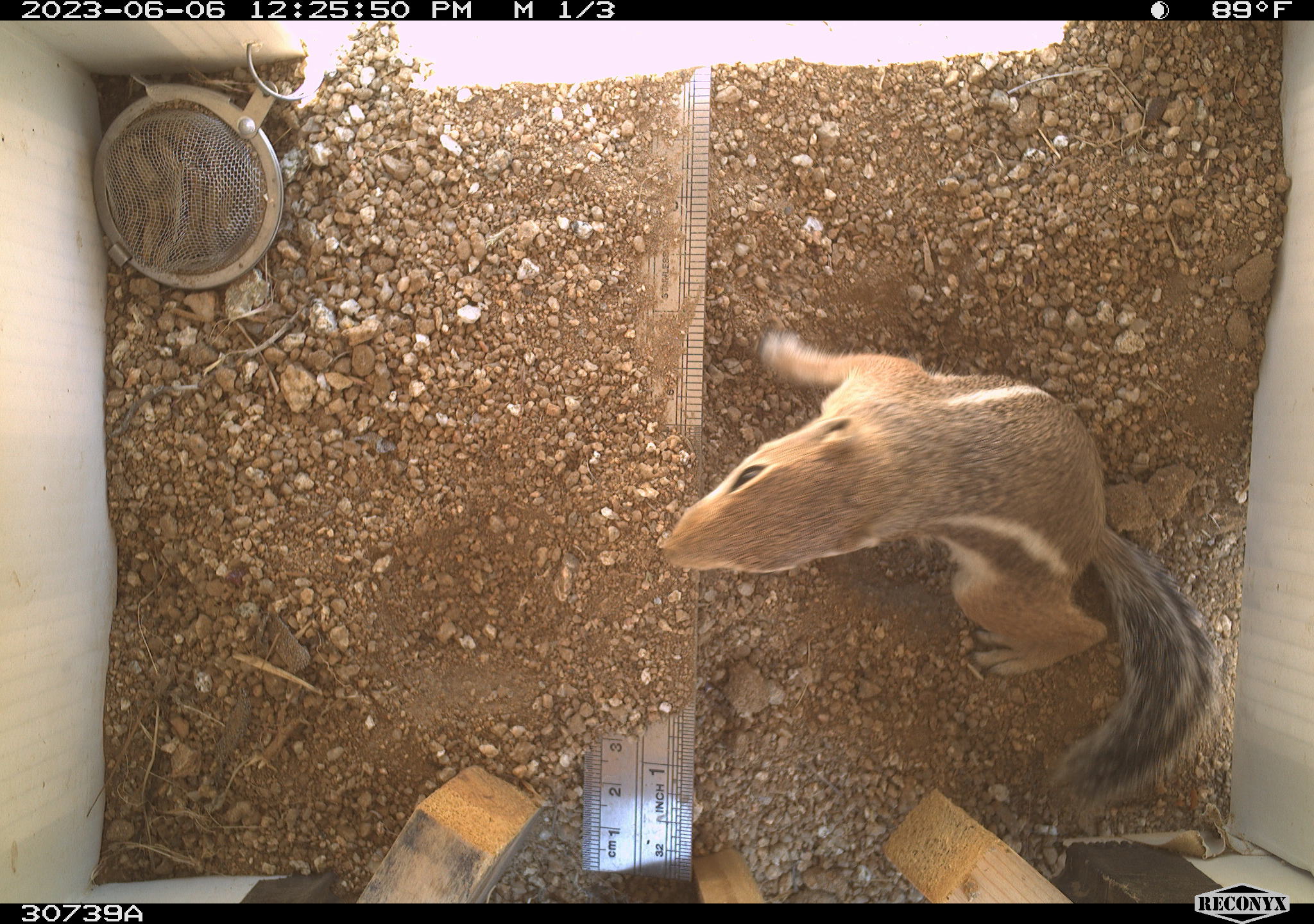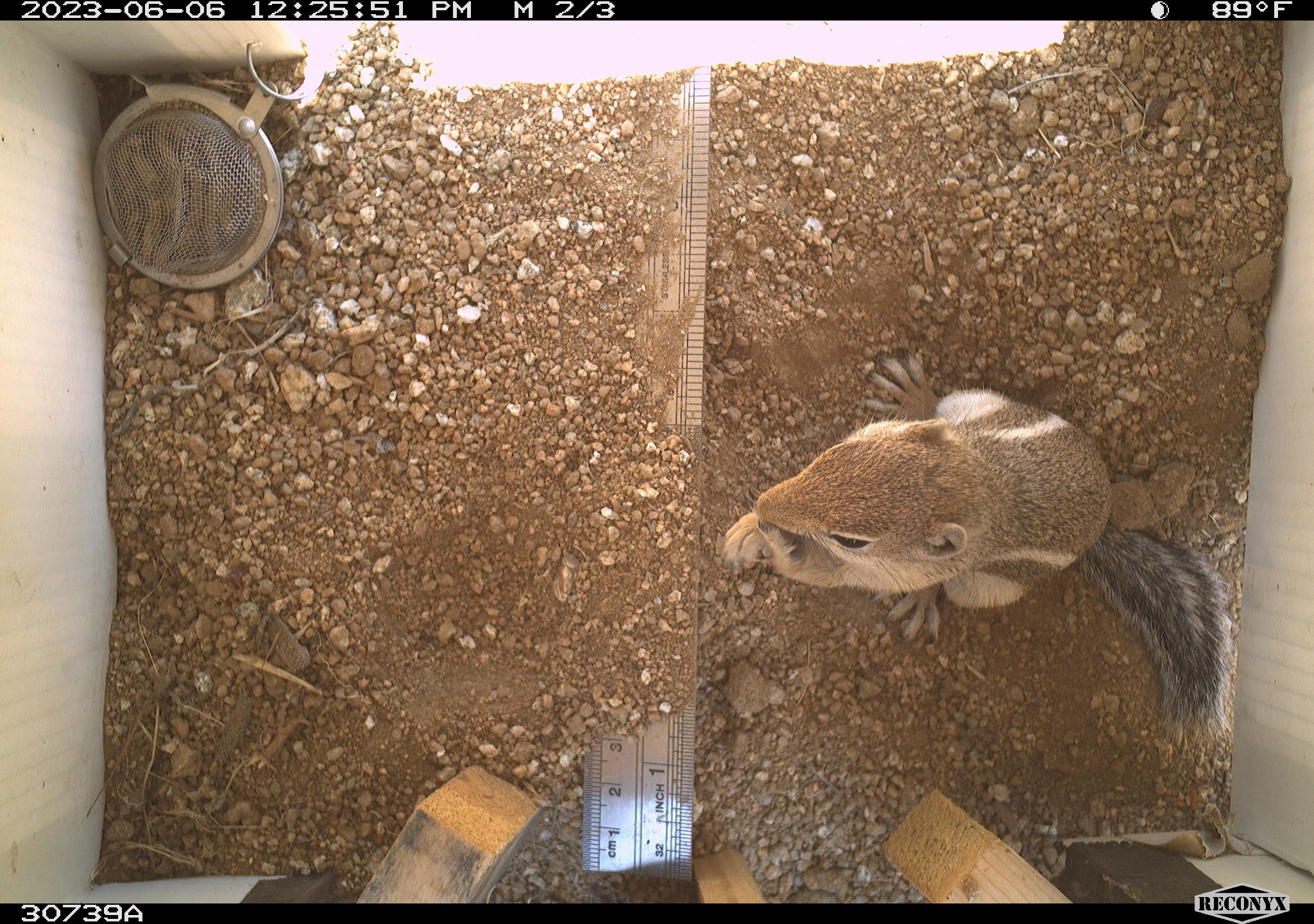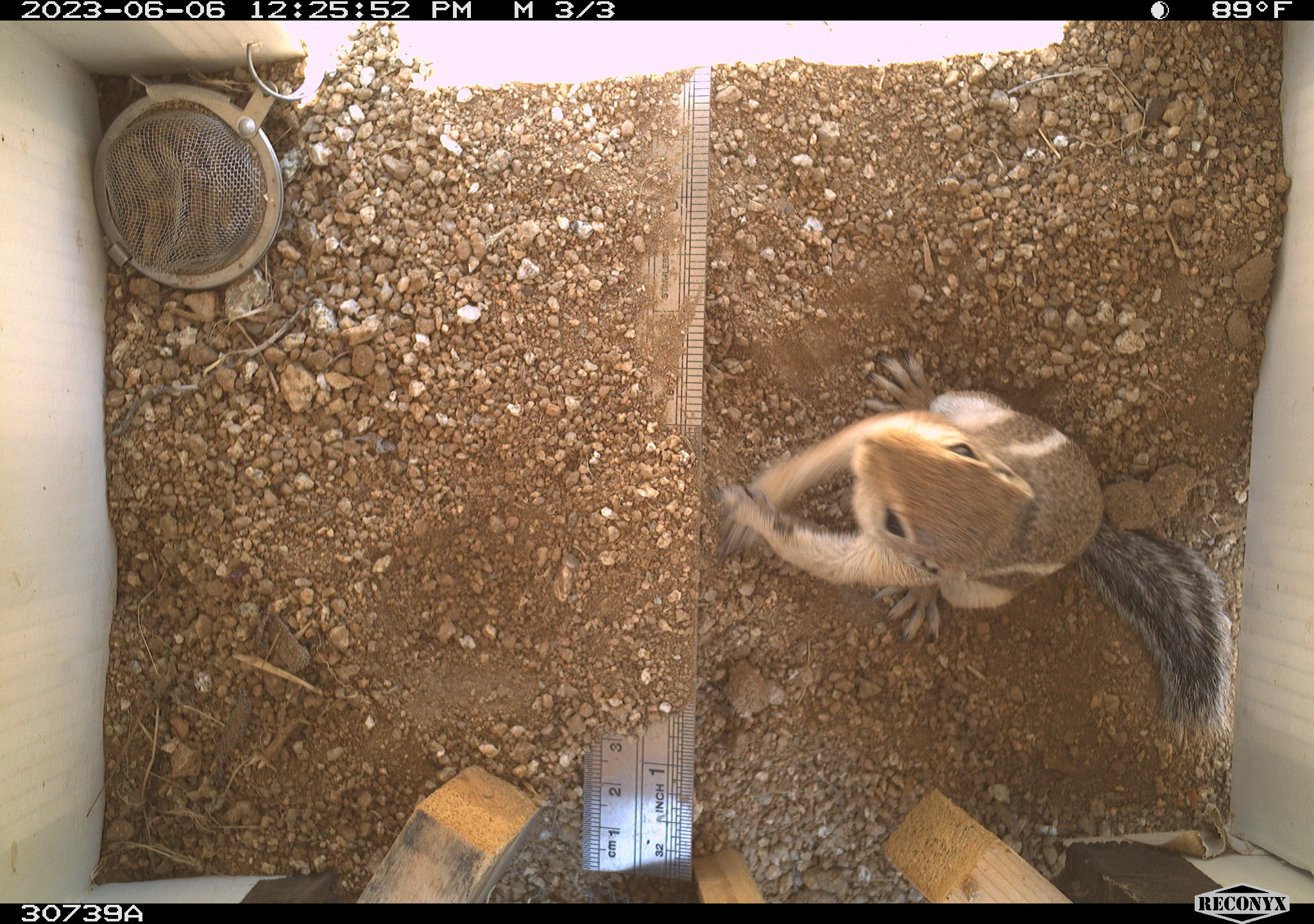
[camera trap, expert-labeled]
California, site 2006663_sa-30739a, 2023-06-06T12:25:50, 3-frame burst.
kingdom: Animalia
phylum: Chordata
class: Mammalia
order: Rodentia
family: Sciuridae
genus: Ammospermophilus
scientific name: Ammospermophilus leucurus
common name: white-tailed antelope squirrel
White-tailed antelope squirrel (Ammospermophilus leucurus).